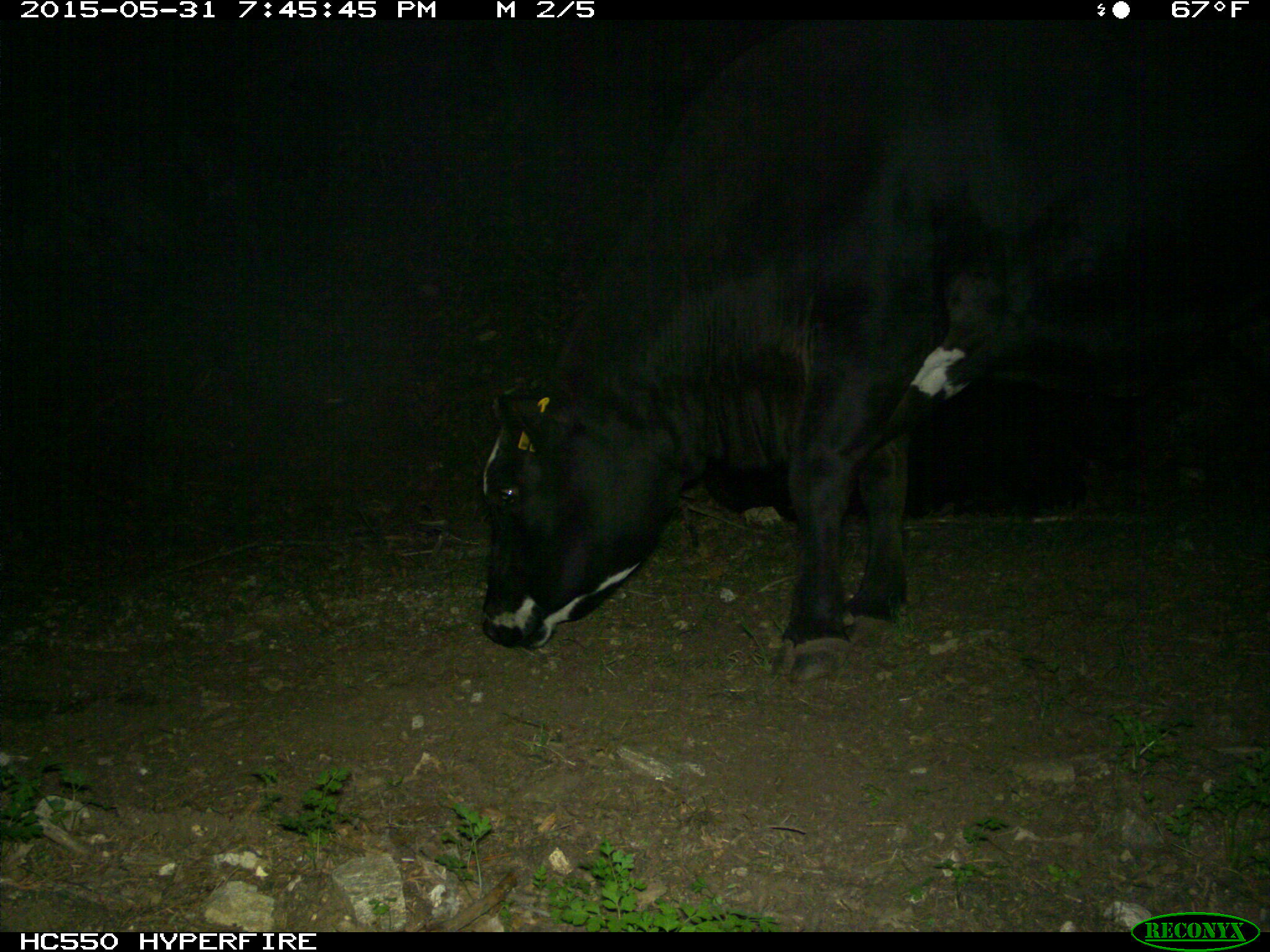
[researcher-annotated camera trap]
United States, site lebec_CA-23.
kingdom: Animalia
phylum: Chordata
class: Mammalia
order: Artiodactyla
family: Bovidae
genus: Bos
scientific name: Bos taurus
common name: domestic cow